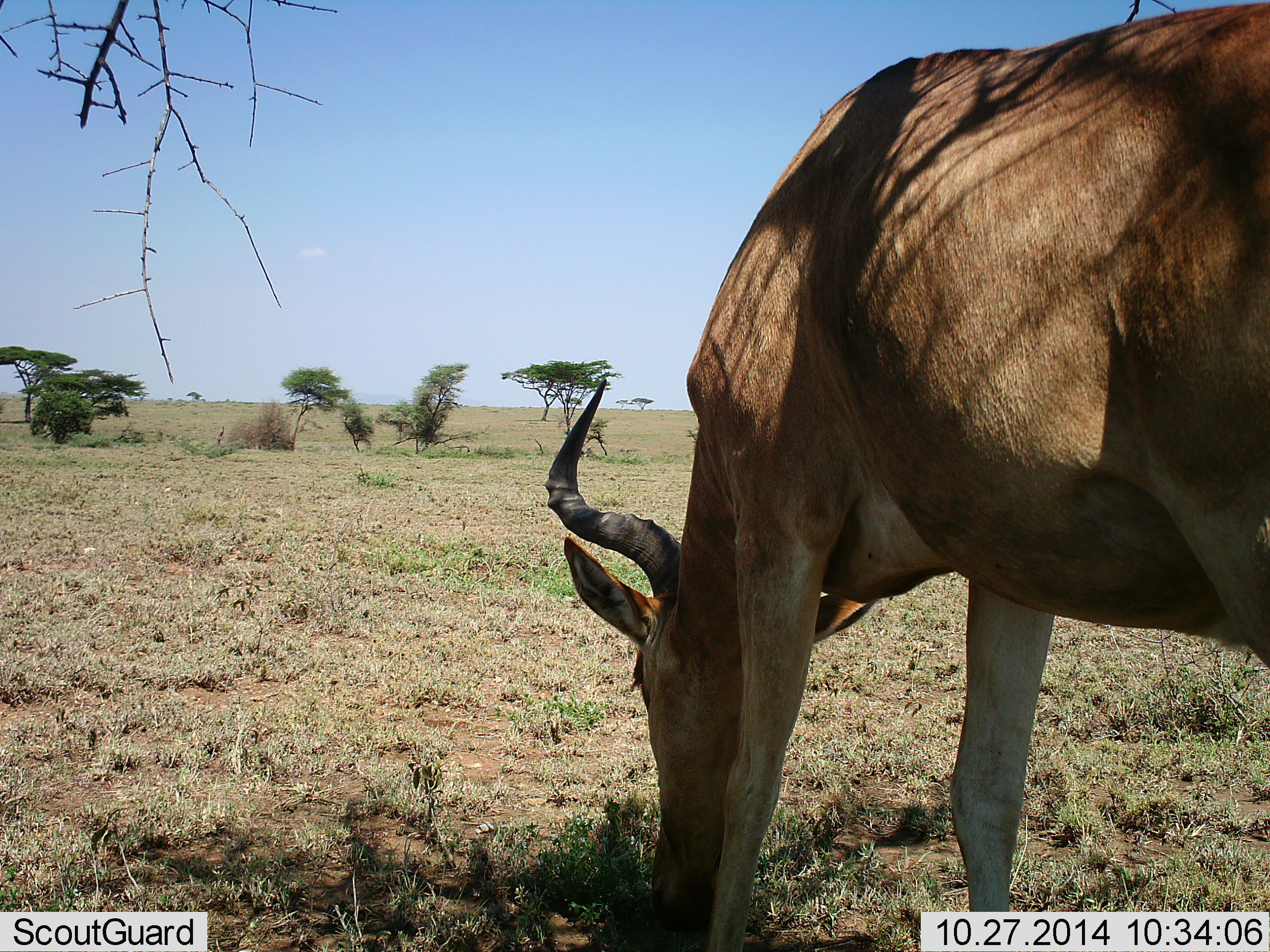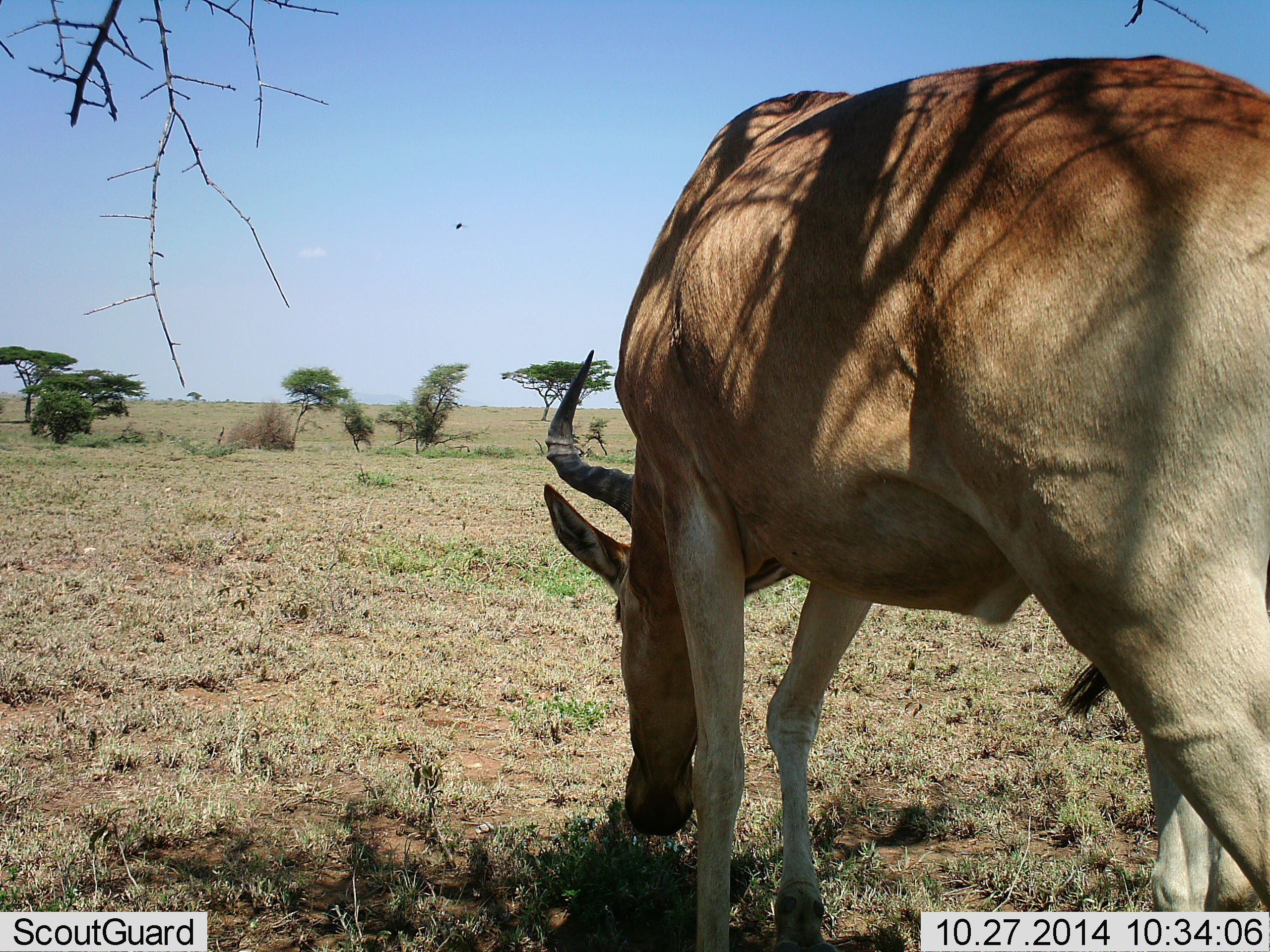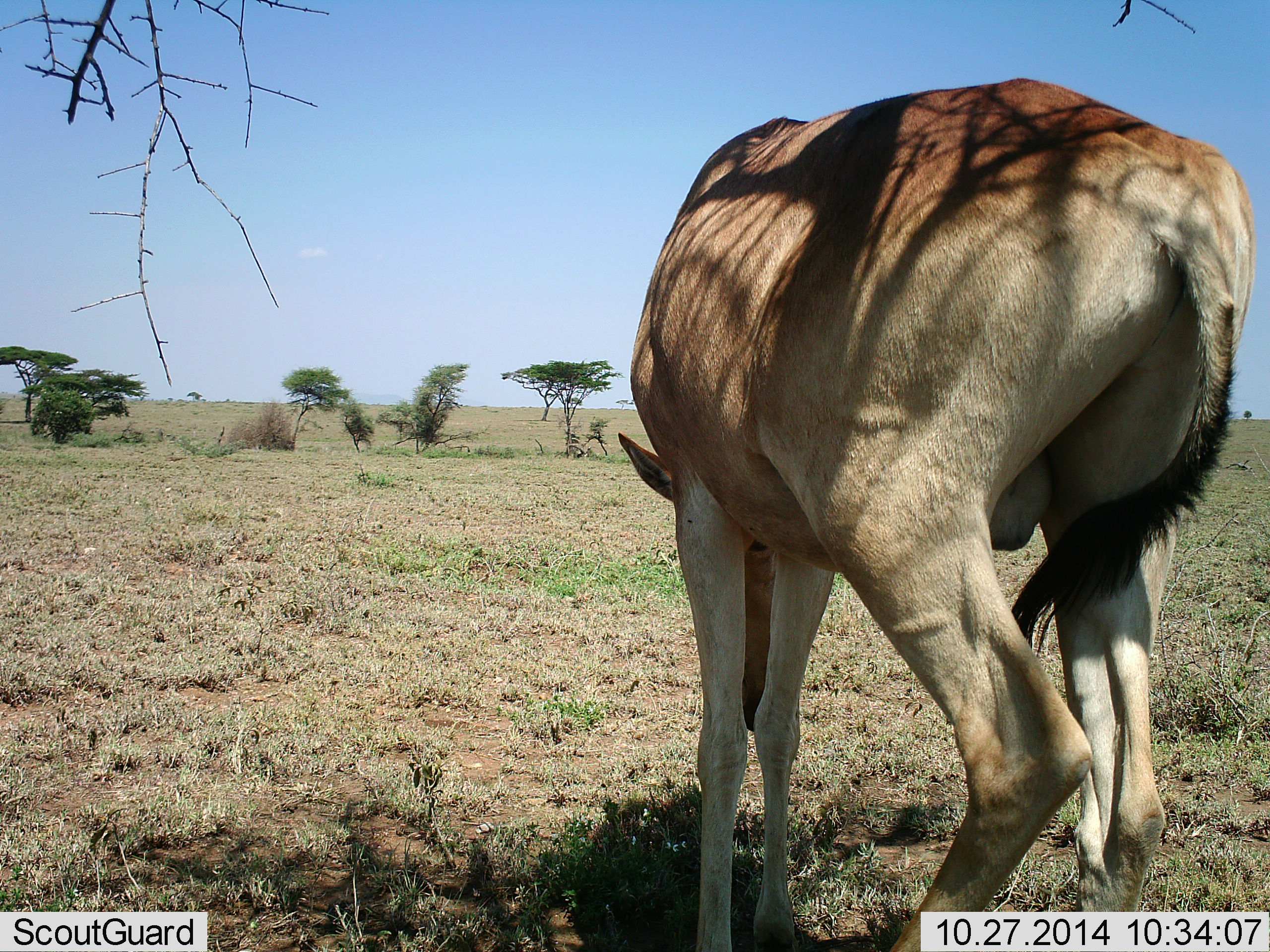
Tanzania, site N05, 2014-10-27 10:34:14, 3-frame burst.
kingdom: Animalia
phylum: Chordata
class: Mammalia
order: Artiodactyla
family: Bovidae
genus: Alcelaphus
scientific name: Alcelaphus buselaphus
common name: hartebeest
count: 1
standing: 30%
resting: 0%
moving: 20%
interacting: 0%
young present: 0%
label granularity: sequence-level